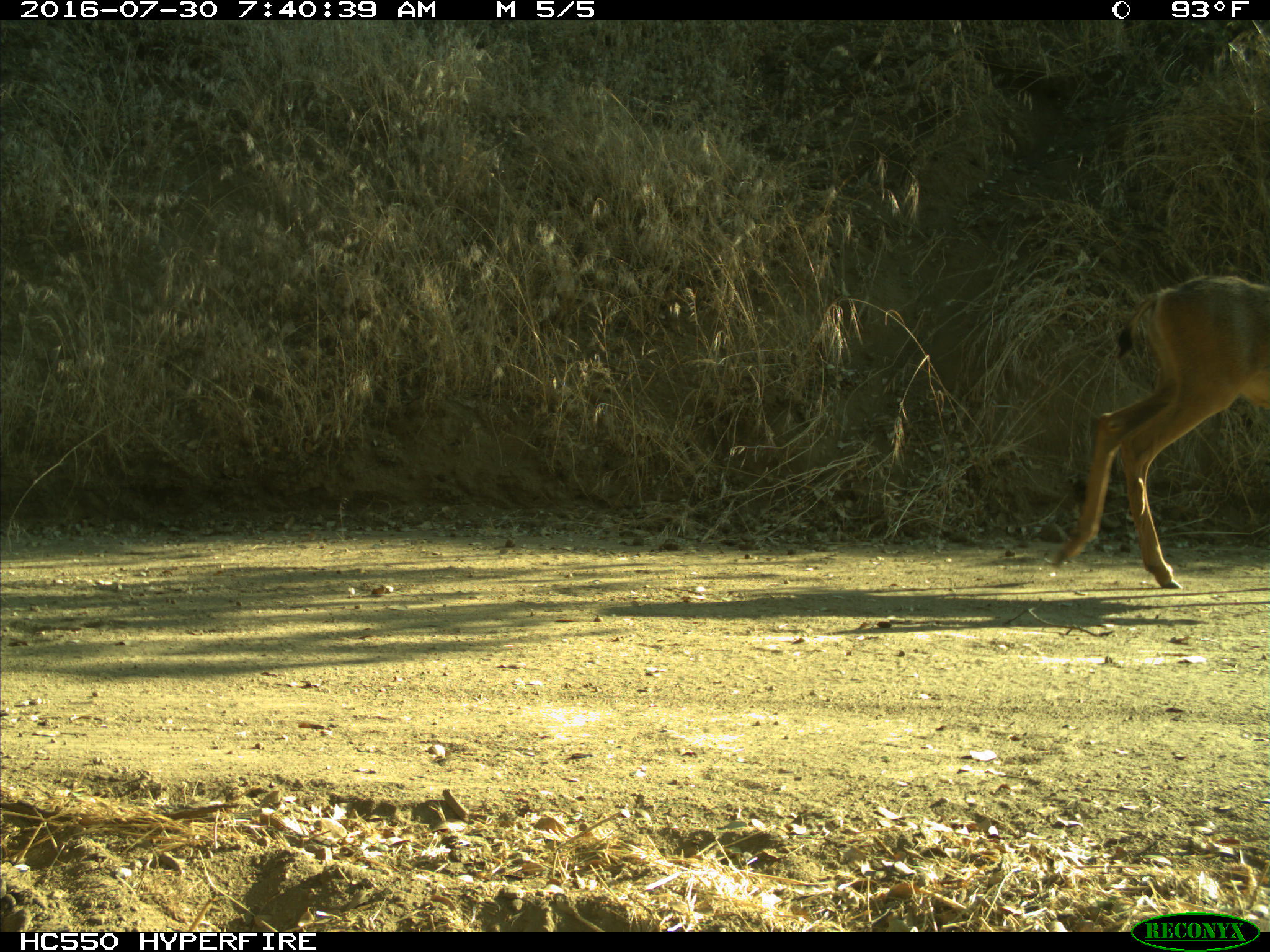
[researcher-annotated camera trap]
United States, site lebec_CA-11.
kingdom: Animalia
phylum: Chordata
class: Mammalia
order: Artiodactyla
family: Cervidae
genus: Odocoileus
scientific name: Odocoileus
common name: deer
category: unidentified deer